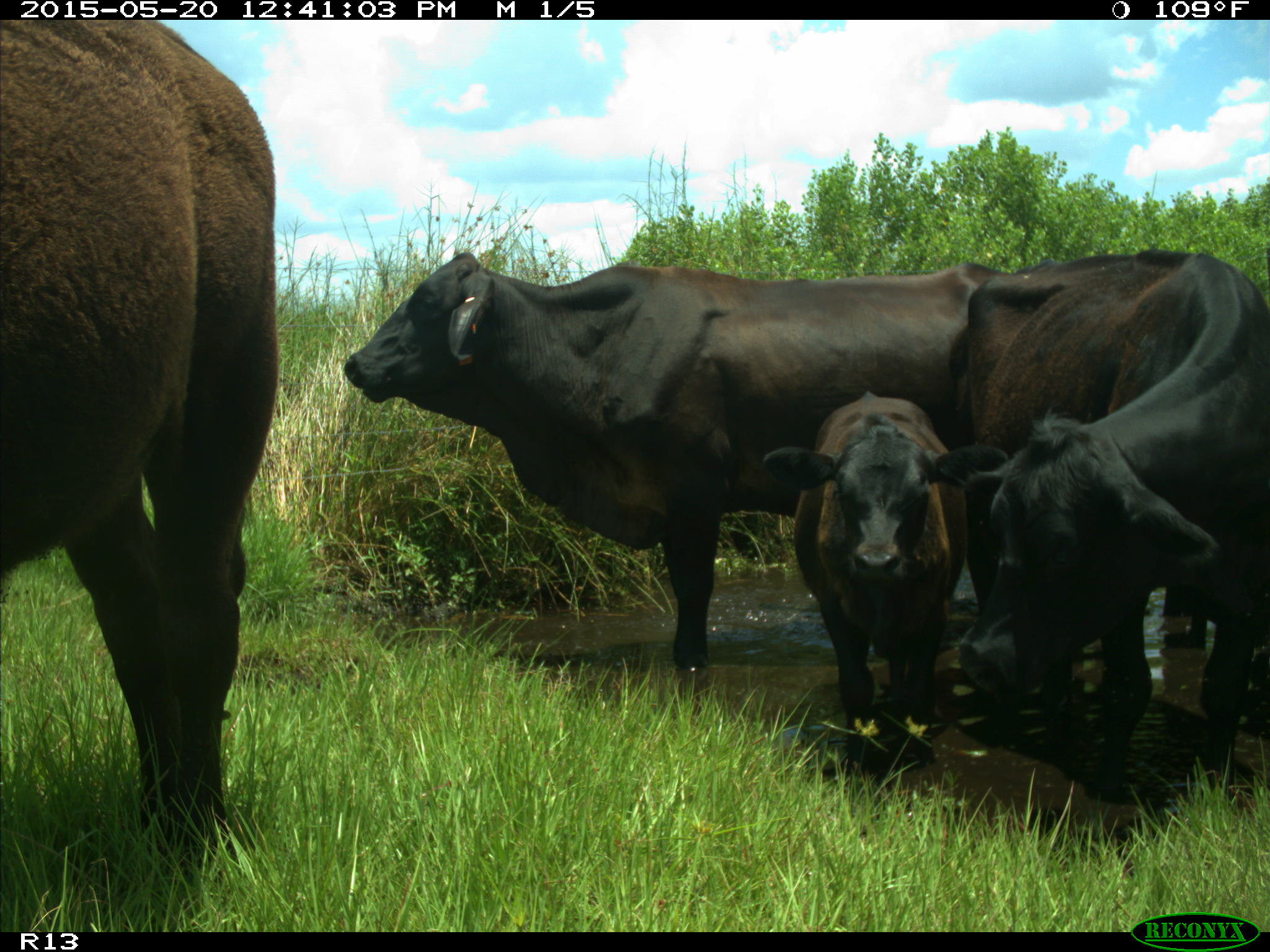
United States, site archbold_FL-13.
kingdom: Animalia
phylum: Chordata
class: Mammalia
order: Artiodactyla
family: Bovidae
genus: Bos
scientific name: Bos taurus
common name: domestic cow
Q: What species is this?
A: Bos taurus (domestic cow).